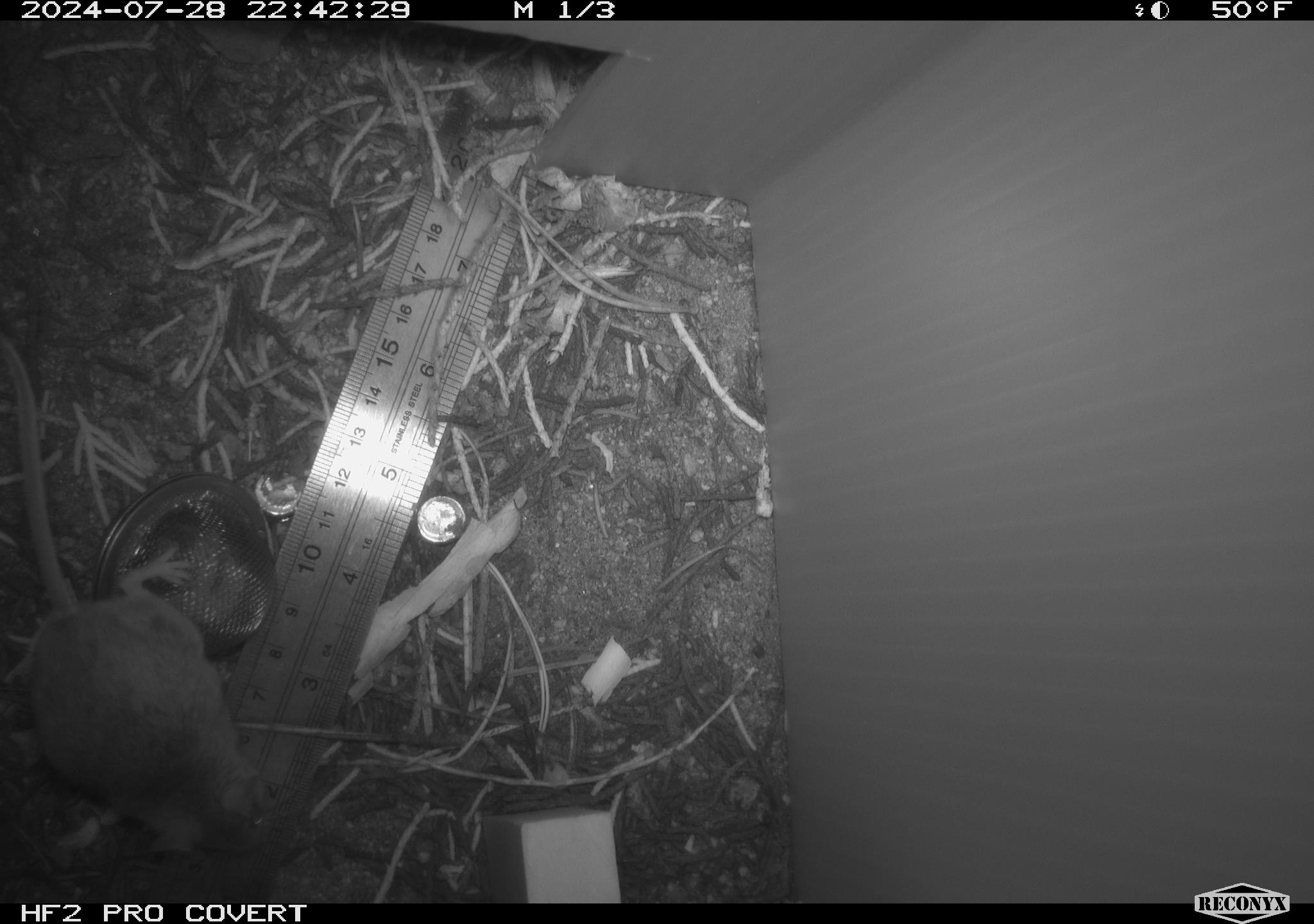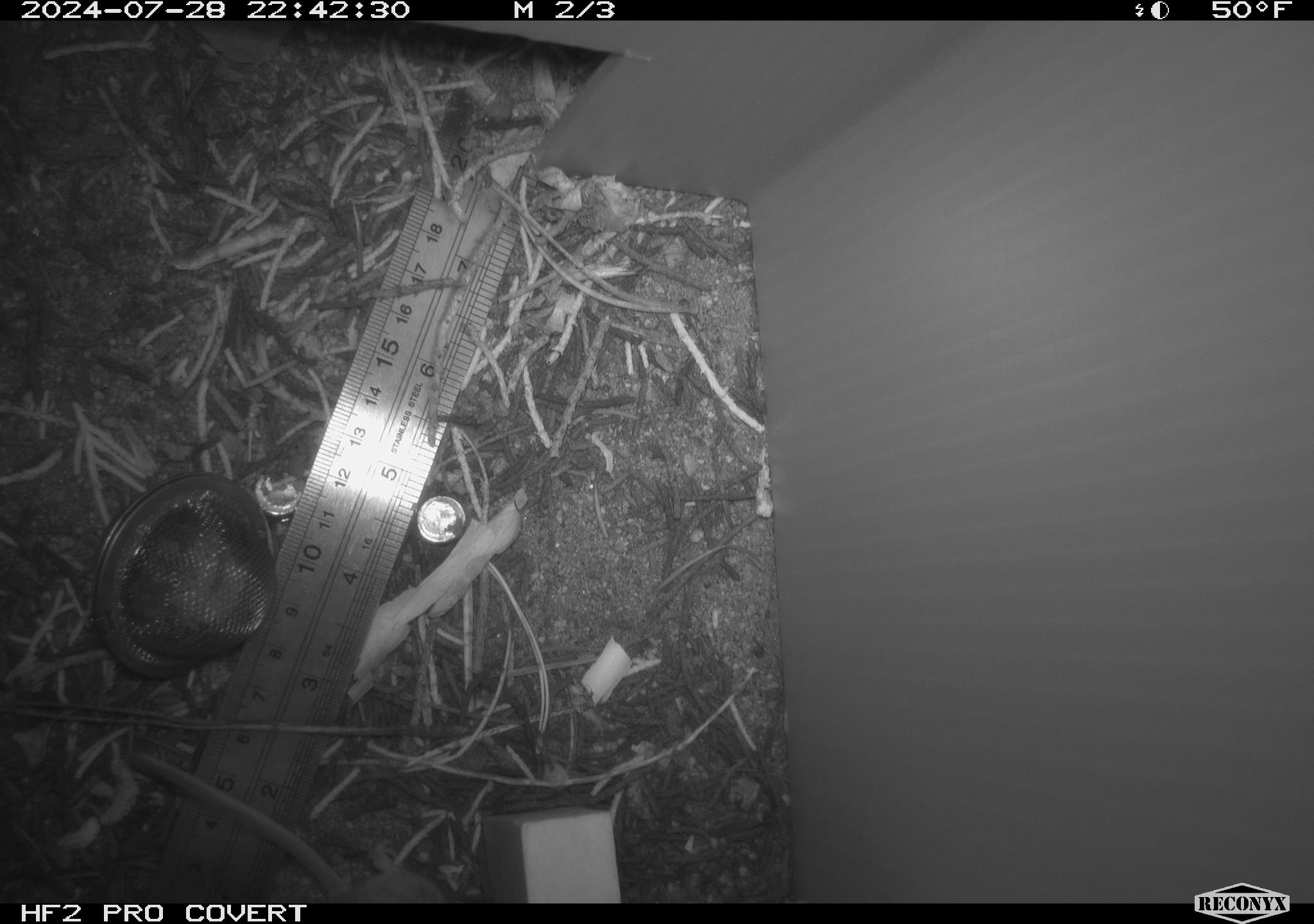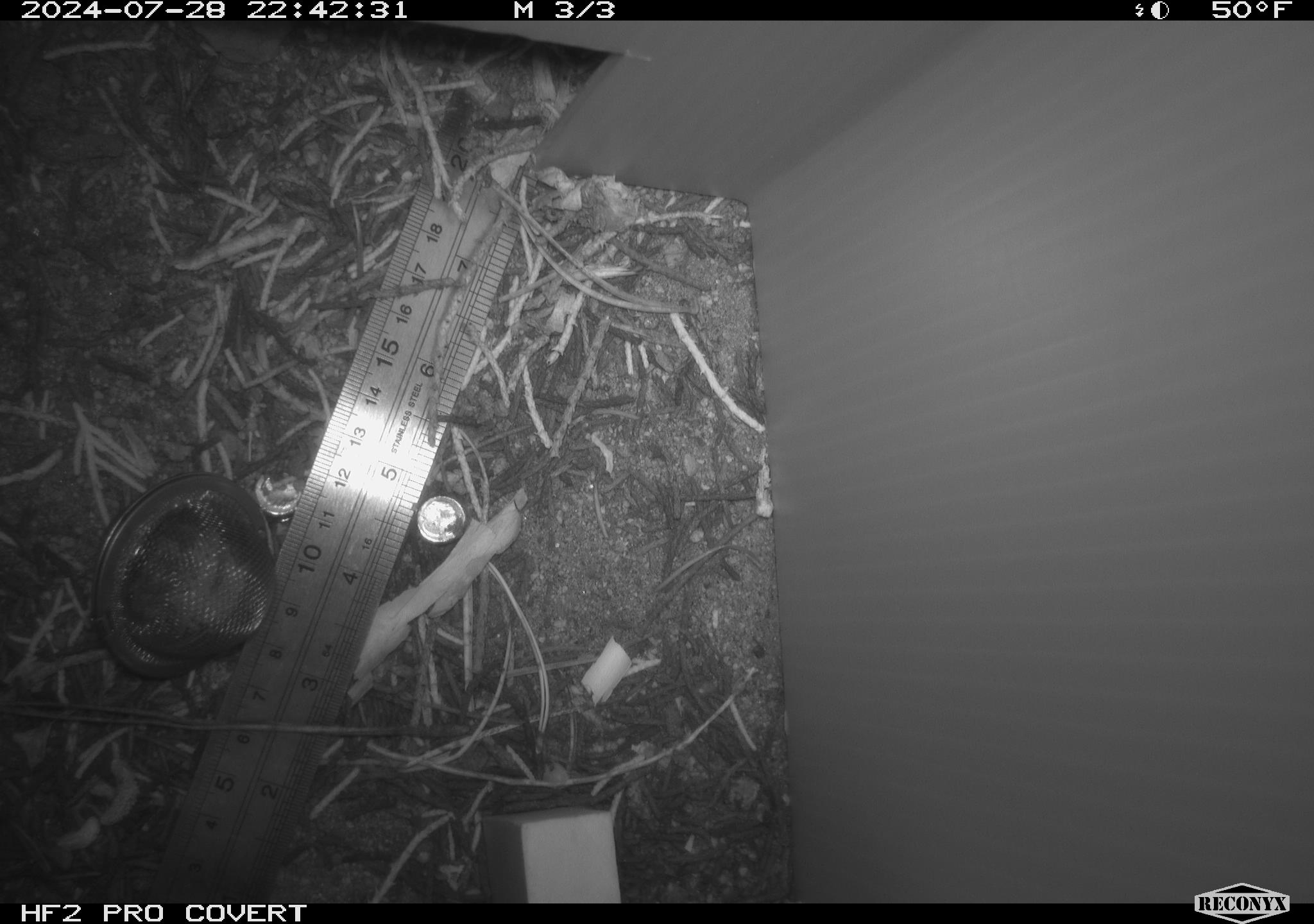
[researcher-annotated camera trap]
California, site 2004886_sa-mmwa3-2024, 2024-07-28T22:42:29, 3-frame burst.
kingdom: Animalia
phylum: Chordata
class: Mammalia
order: Rodentia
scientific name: Rodentia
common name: mouse species